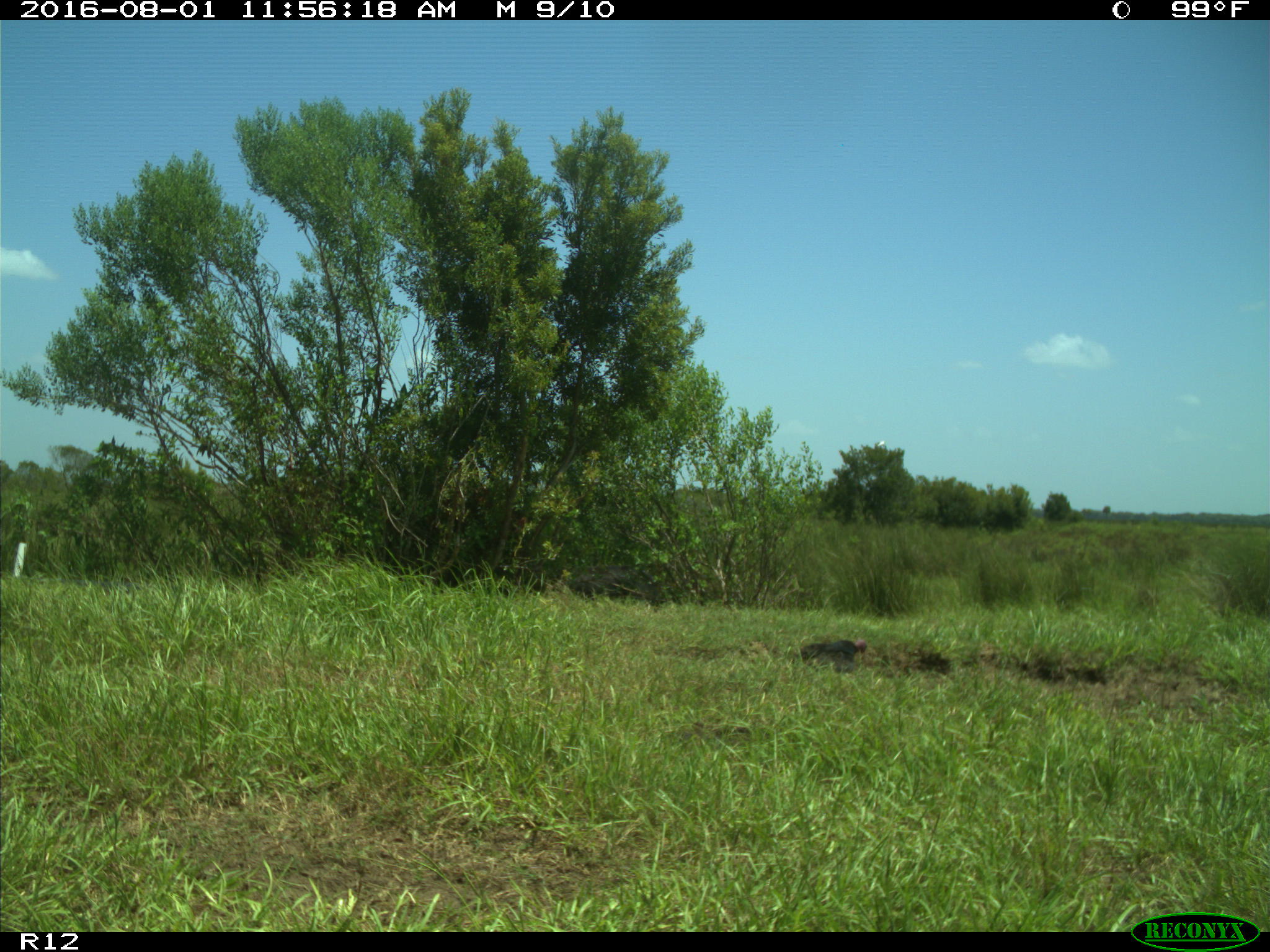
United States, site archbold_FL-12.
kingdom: Animalia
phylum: Chordata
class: Aves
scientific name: Aves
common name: birds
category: unidentified bird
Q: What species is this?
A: Unidentified bird (birds) (Aves).